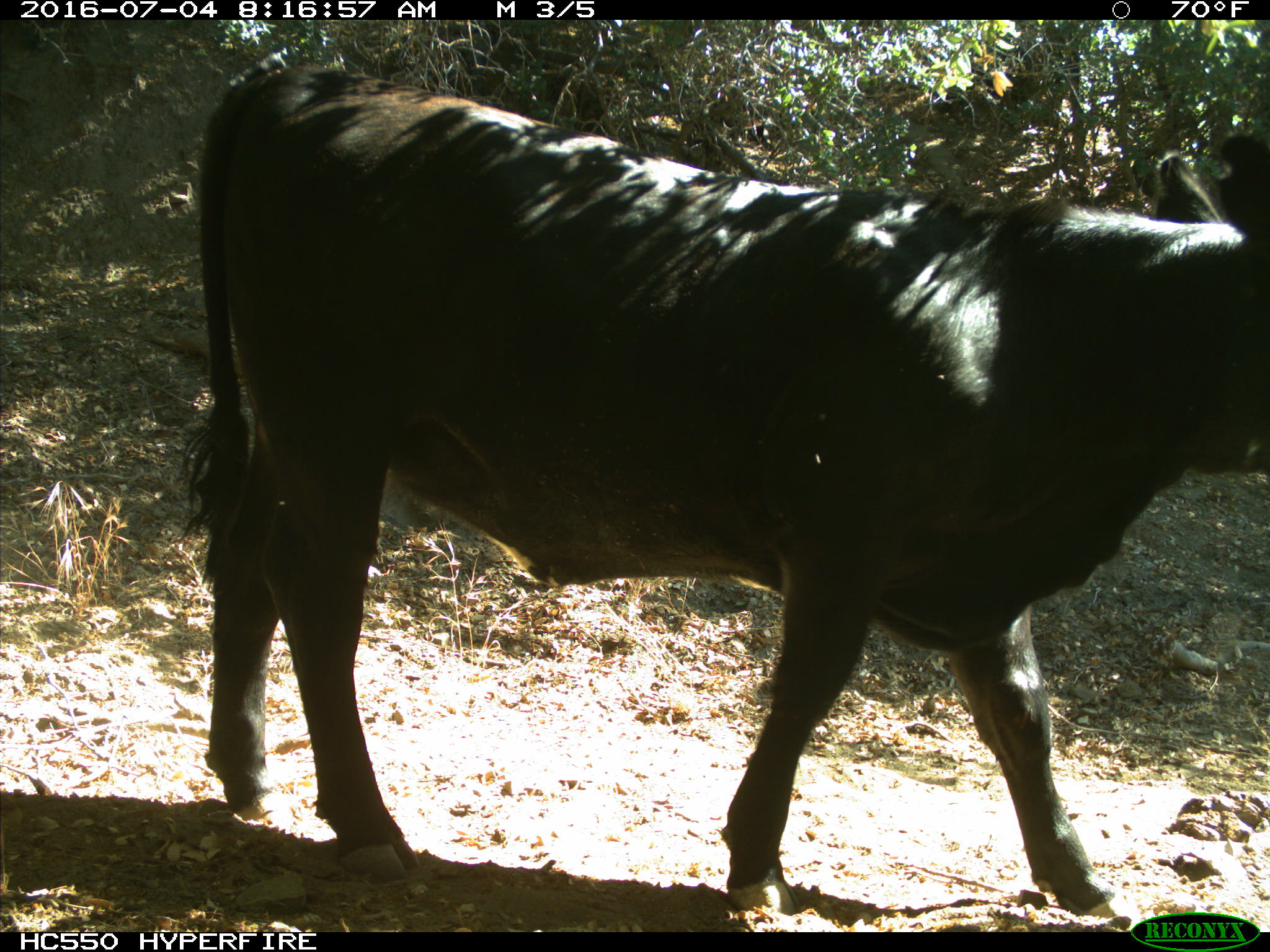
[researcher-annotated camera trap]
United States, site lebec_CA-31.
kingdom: Animalia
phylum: Chordata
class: Mammalia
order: Artiodactyla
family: Bovidae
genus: Bos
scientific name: Bos taurus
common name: domestic cow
Bos taurus (domestic cow).